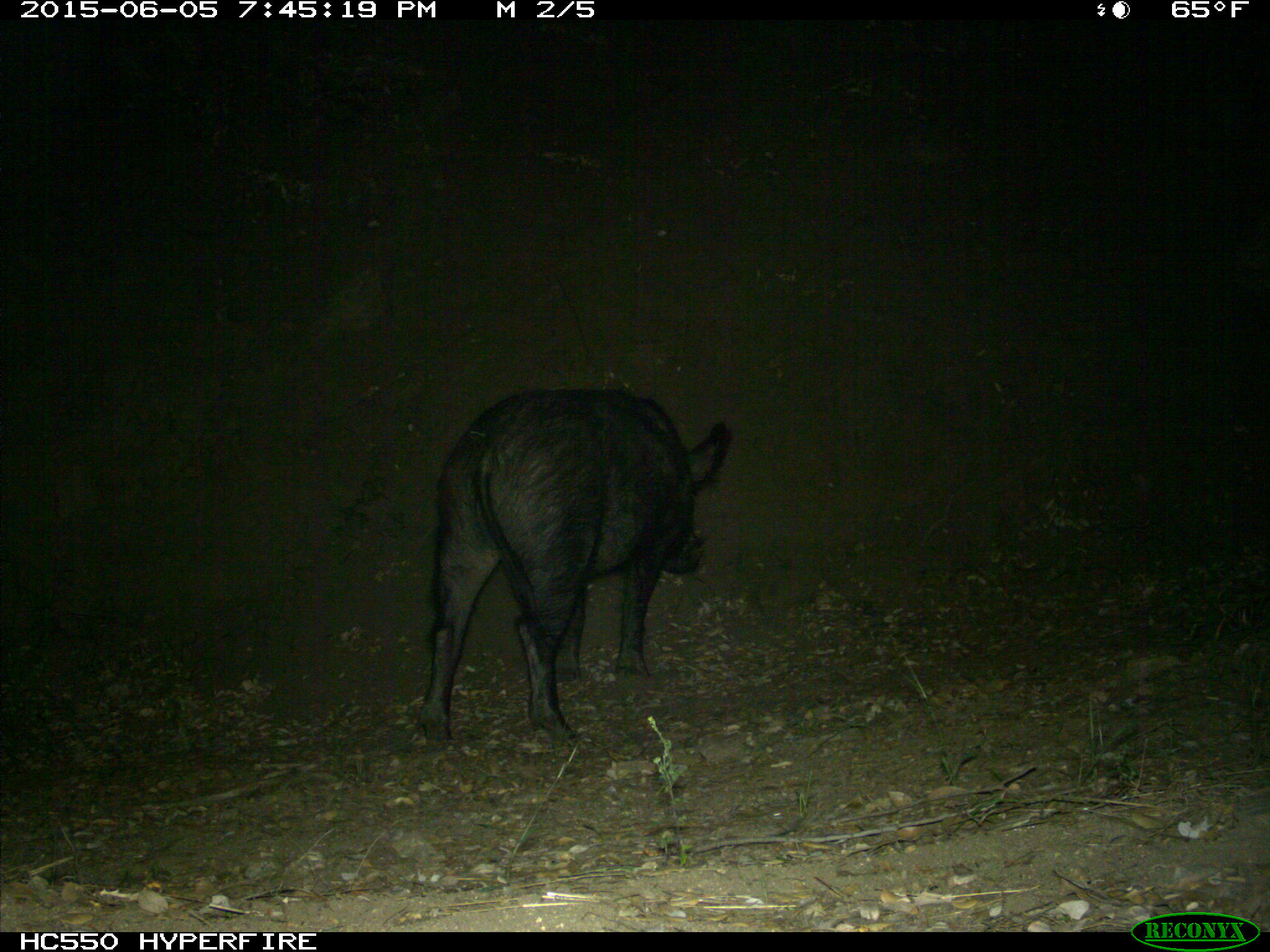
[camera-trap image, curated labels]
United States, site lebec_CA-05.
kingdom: Animalia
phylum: Chordata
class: Mammalia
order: Artiodactyla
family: Suidae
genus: Sus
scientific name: Sus scrofa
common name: wild boar